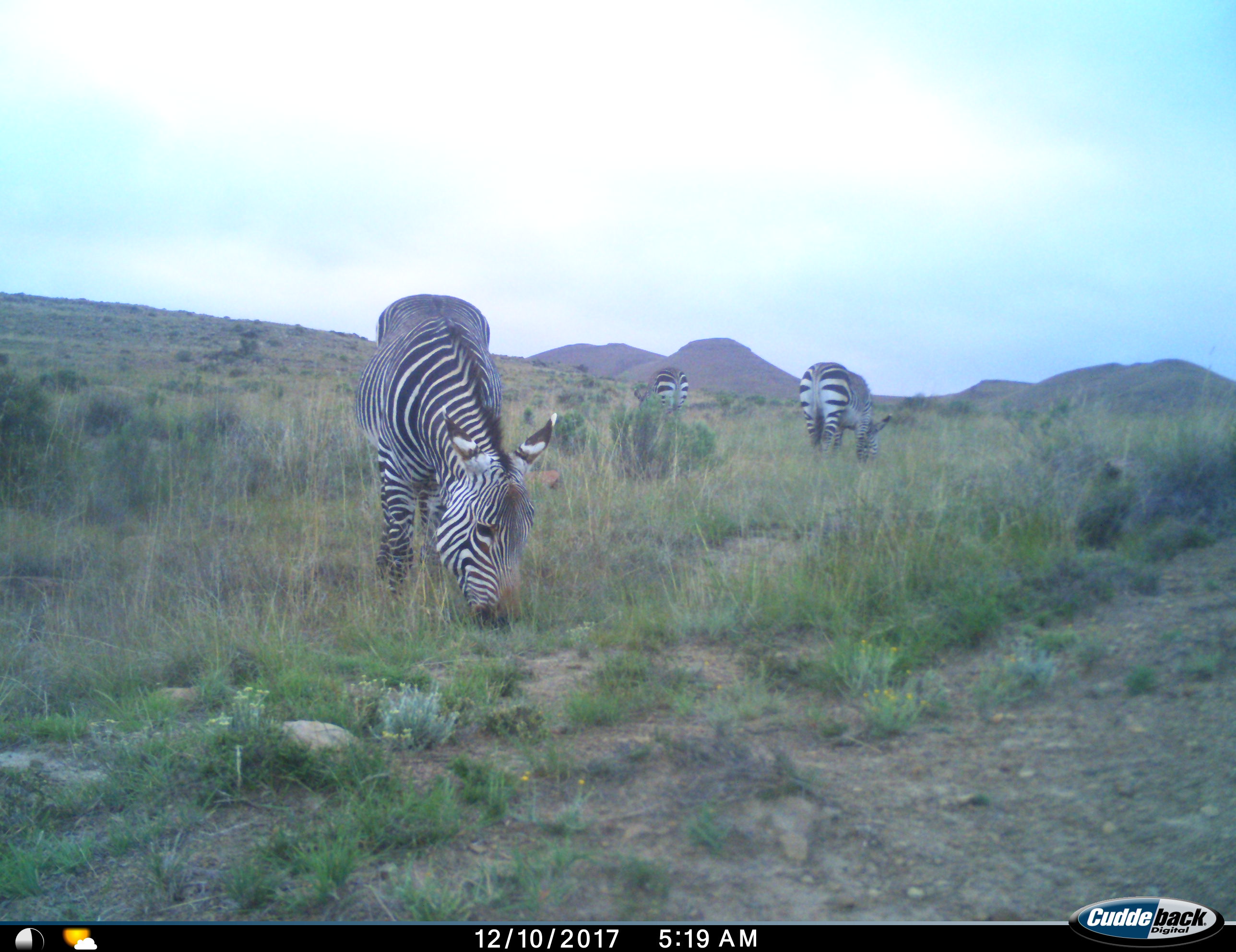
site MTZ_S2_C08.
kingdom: Animalia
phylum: Chordata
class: Mammalia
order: Perissodactyla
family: Equidae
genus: Equus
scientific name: Equus zebra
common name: mountain zebra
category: zebramountain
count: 3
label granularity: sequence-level